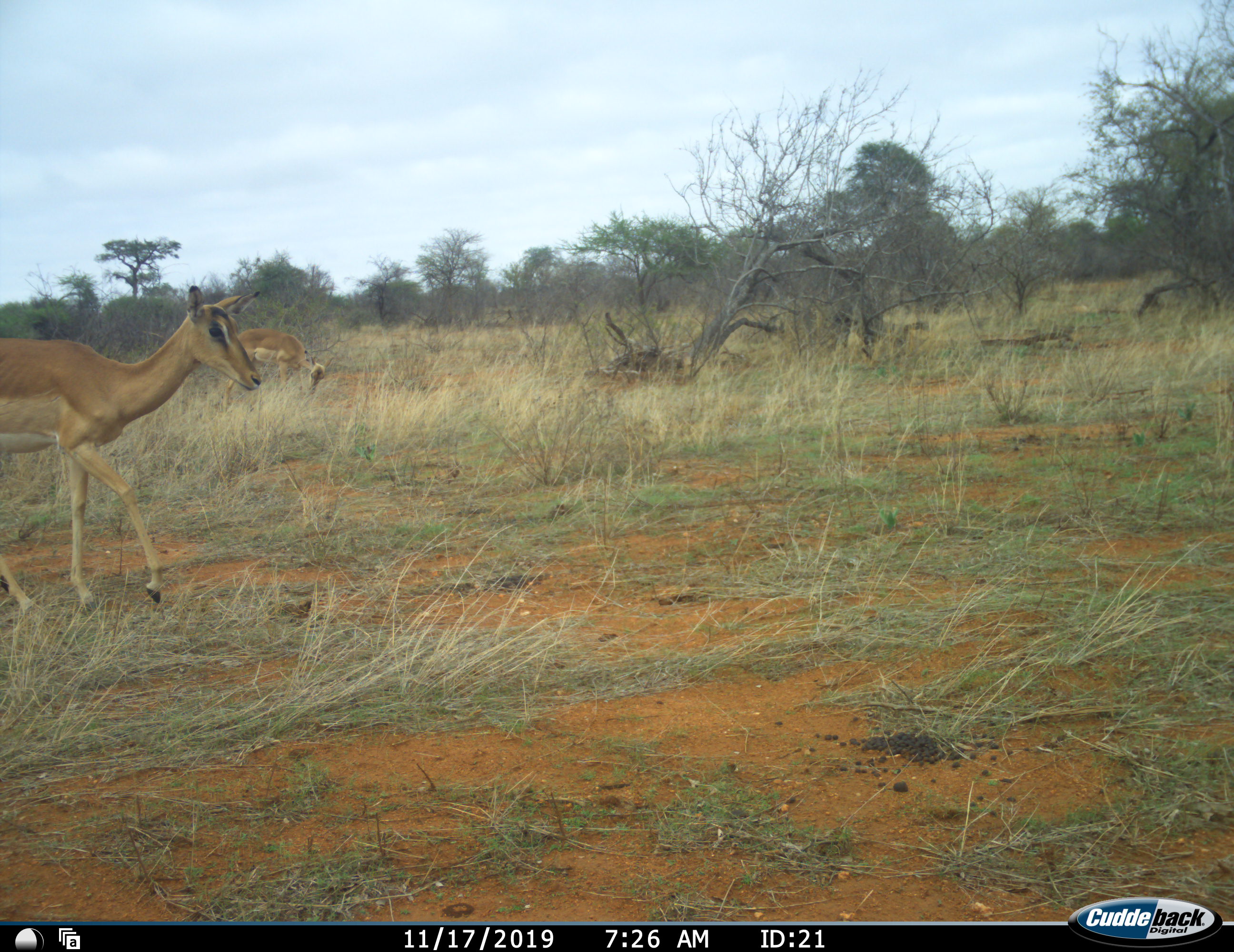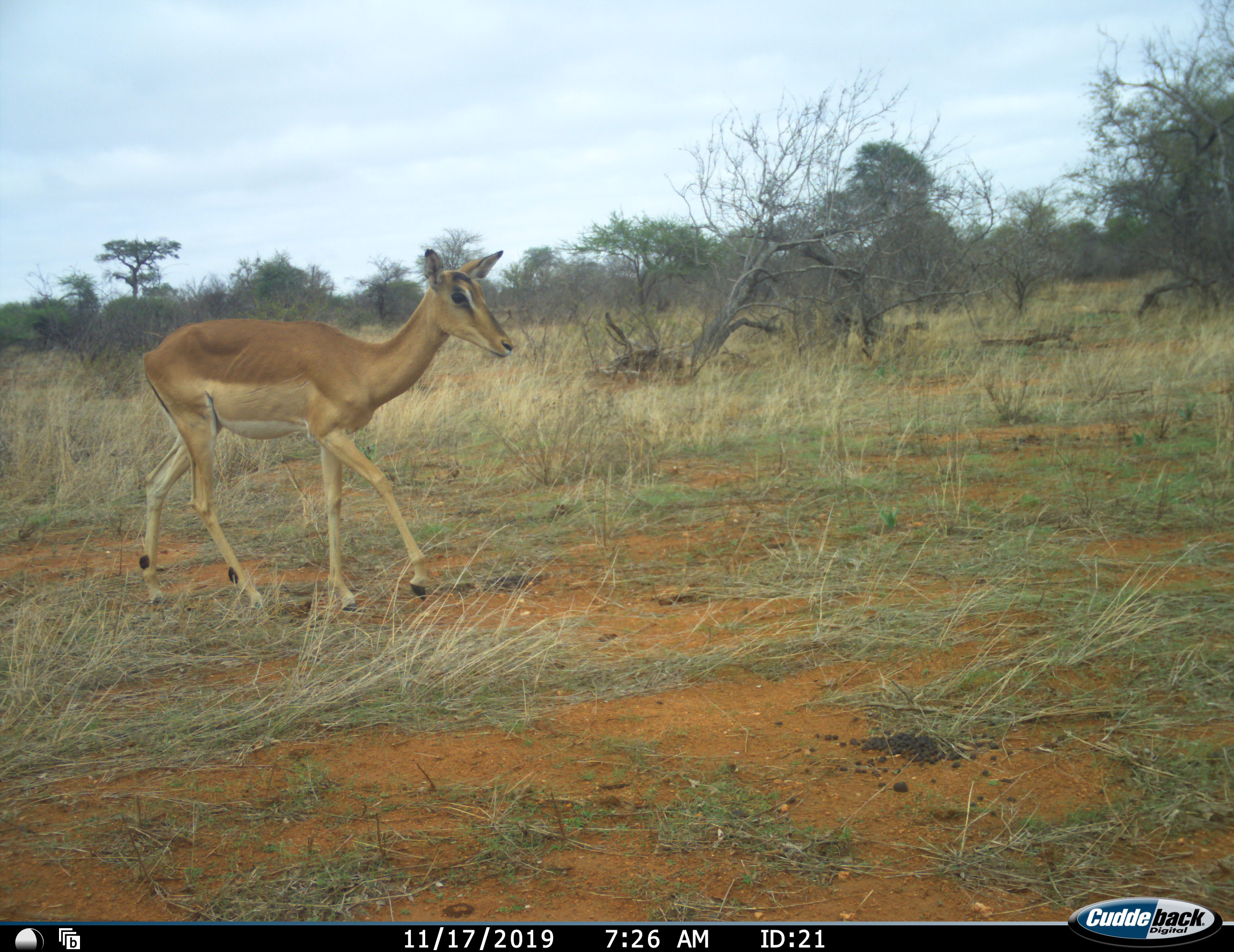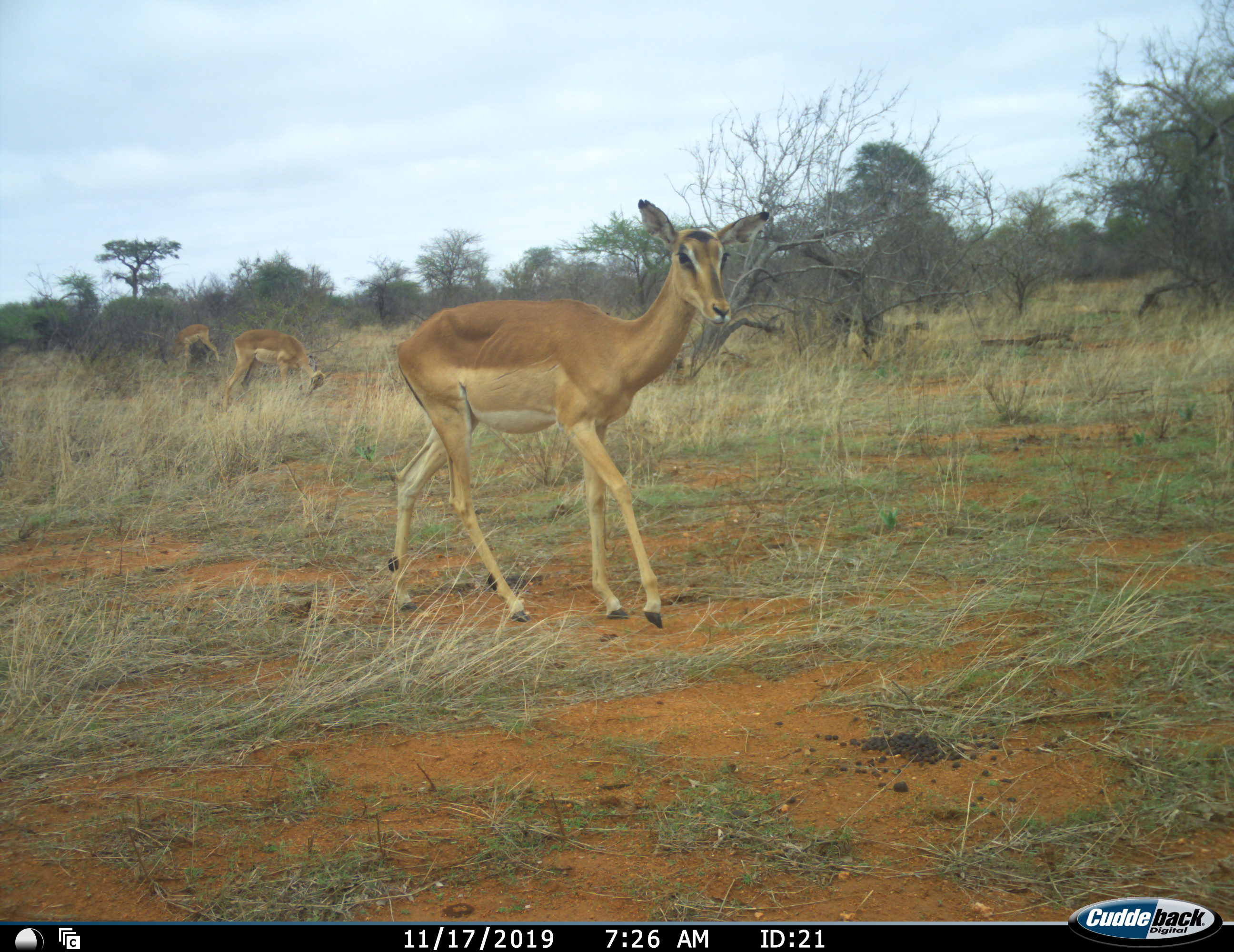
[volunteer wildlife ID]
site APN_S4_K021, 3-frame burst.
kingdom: Animalia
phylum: Chordata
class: Mammalia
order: Artiodactyla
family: Bovidae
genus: Aepyceros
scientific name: Aepyceros melampus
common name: impala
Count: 3.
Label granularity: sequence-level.